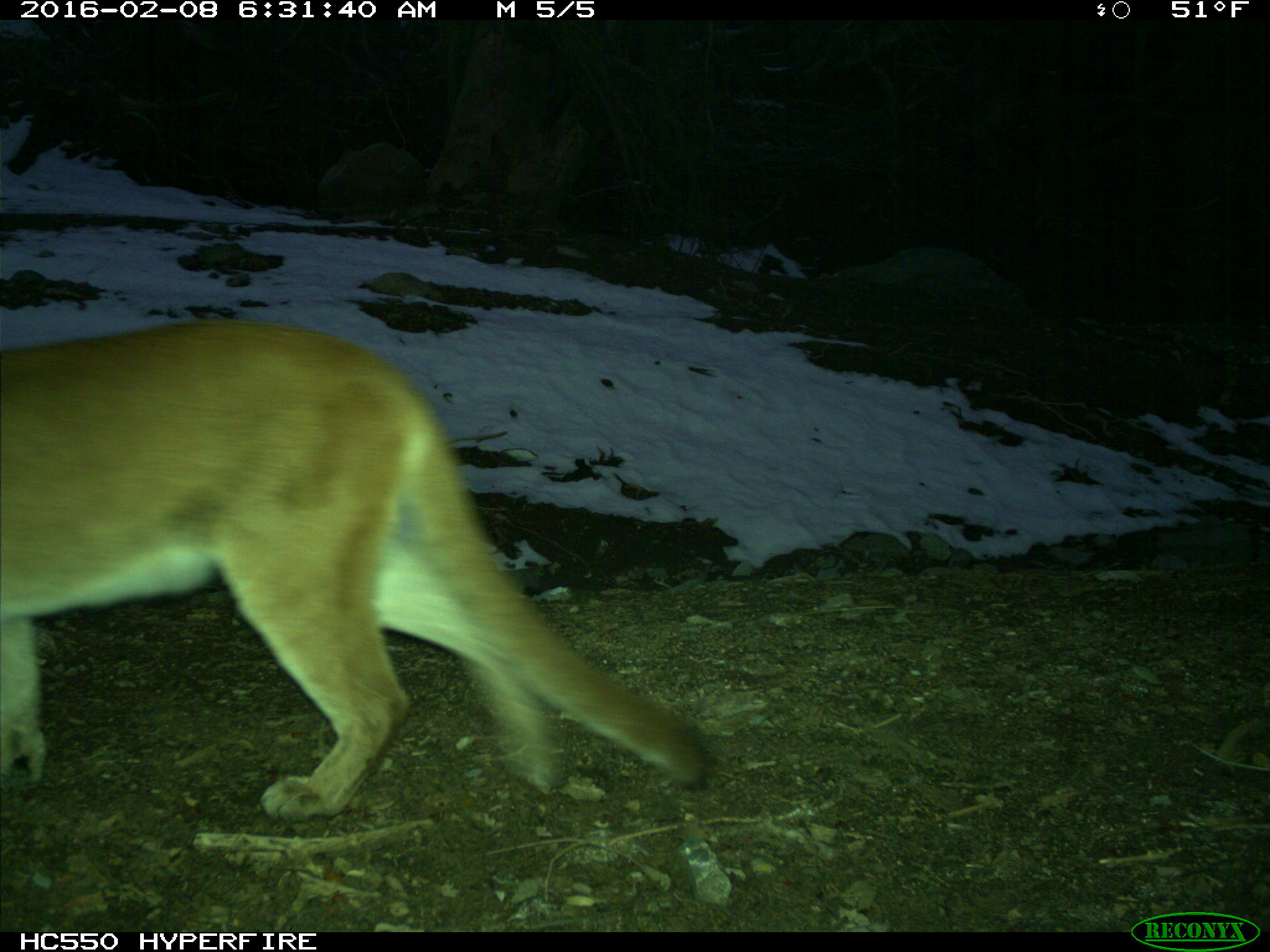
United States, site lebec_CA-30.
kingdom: Animalia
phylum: Chordata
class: Mammalia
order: Carnivora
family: Felidae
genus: Puma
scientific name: Puma concolor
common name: mountain lion